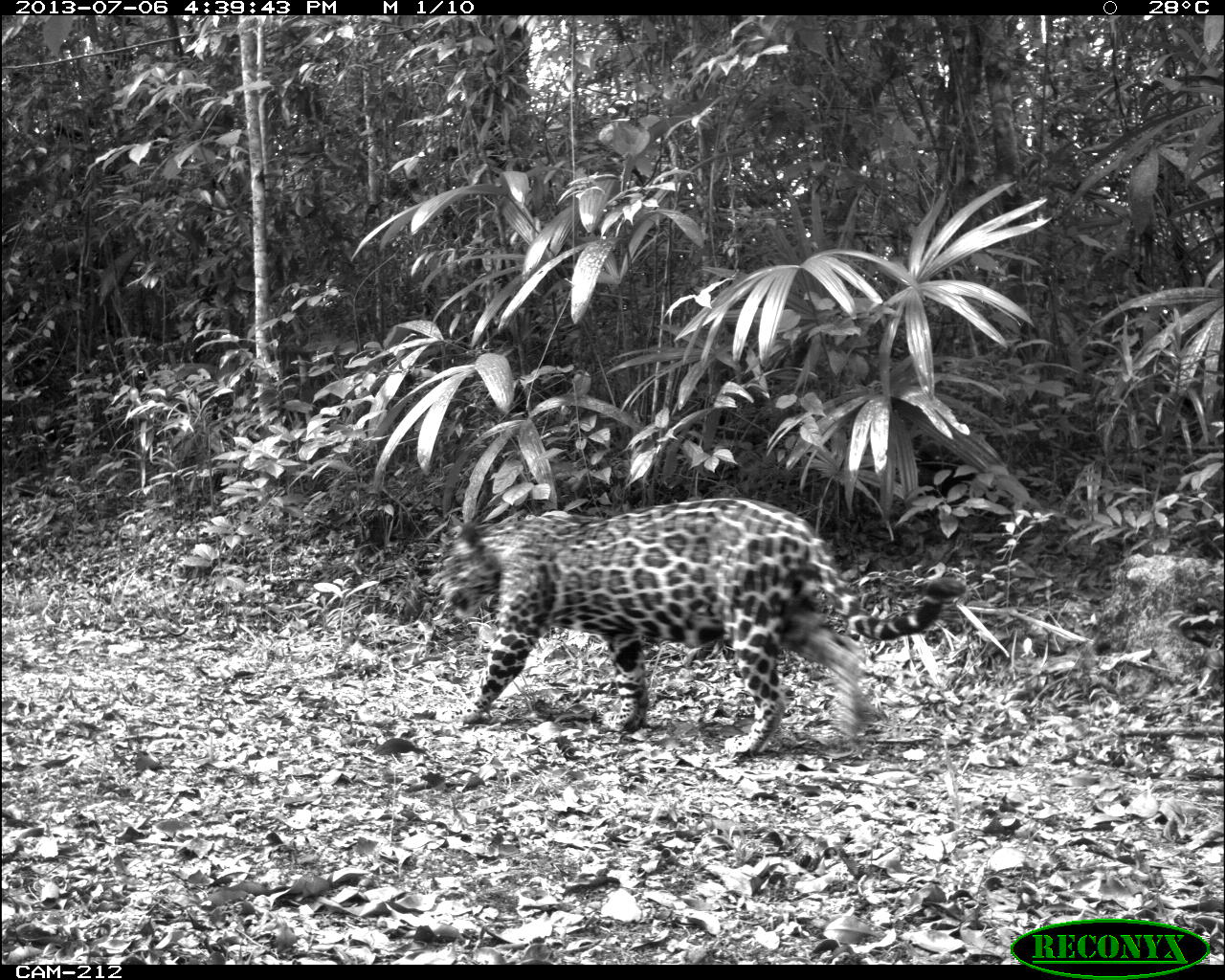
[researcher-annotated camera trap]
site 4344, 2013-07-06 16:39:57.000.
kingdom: Animalia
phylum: Chordata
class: Mammalia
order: Carnivora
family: Felidae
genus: Panthera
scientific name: Panthera onca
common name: jaguar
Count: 1.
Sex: male.